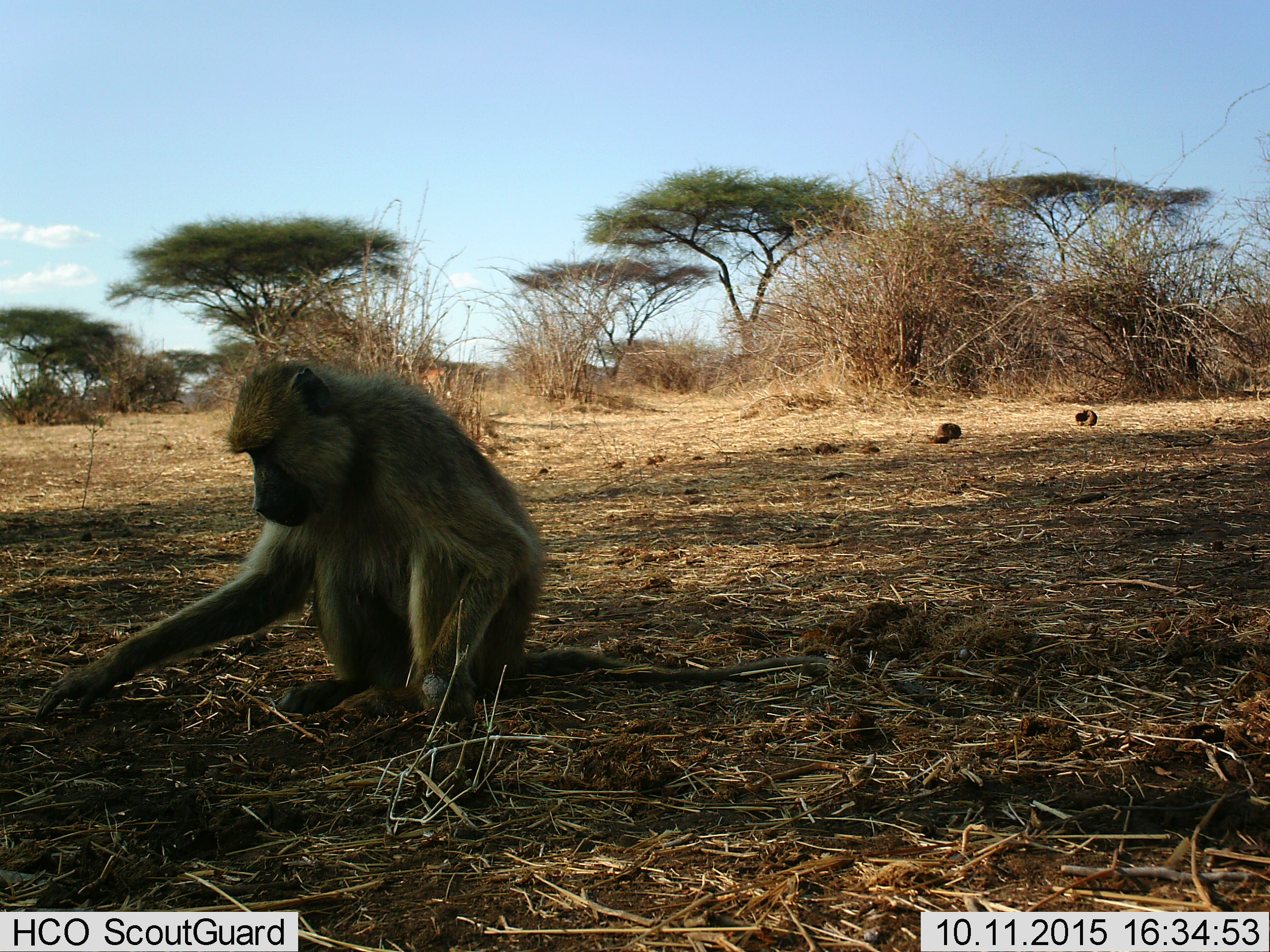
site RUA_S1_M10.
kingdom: Animalia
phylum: Chordata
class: Mammalia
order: Primates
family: Cercopithecidae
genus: Papio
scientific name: Papio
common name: baboon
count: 1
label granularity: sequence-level